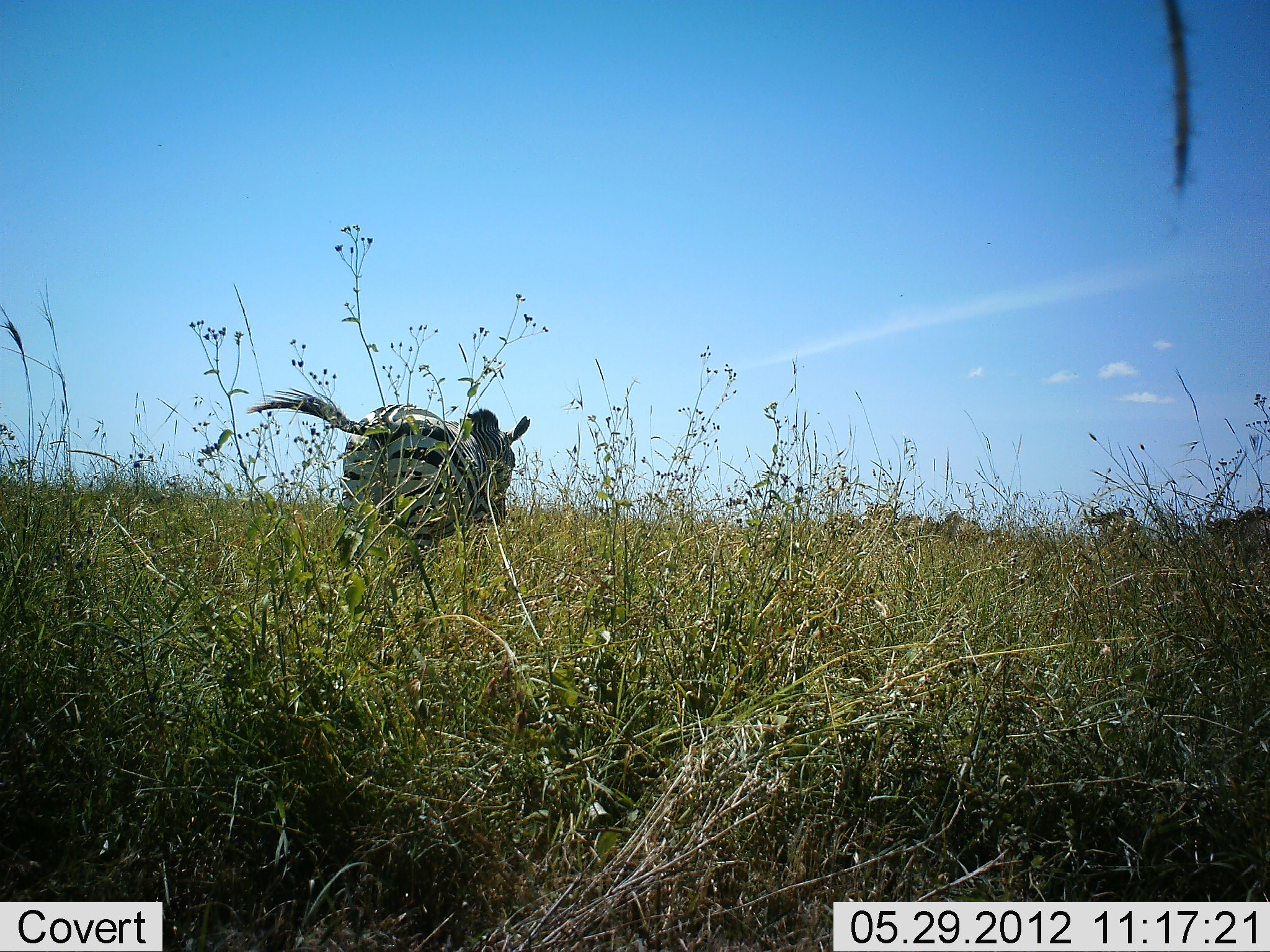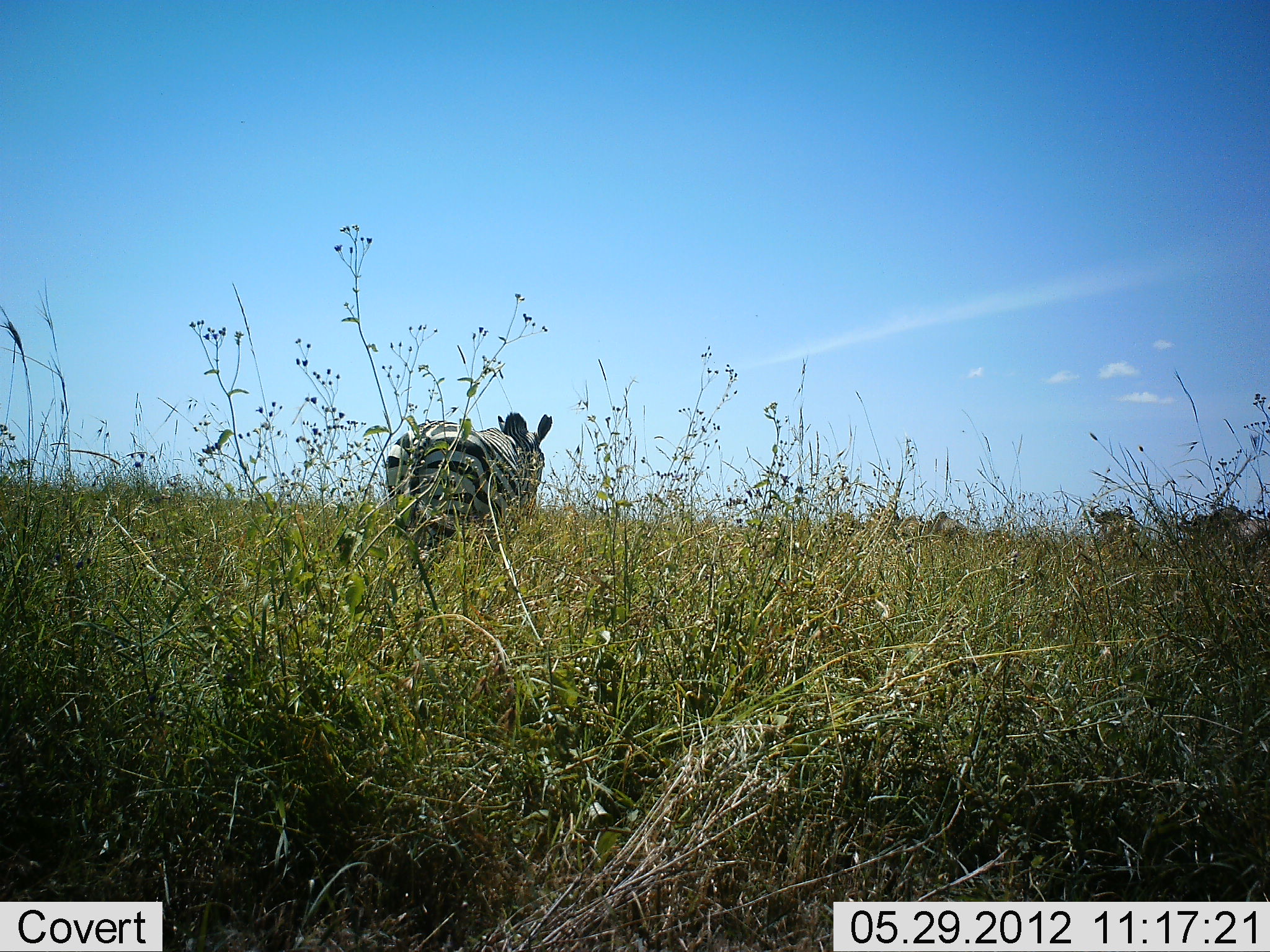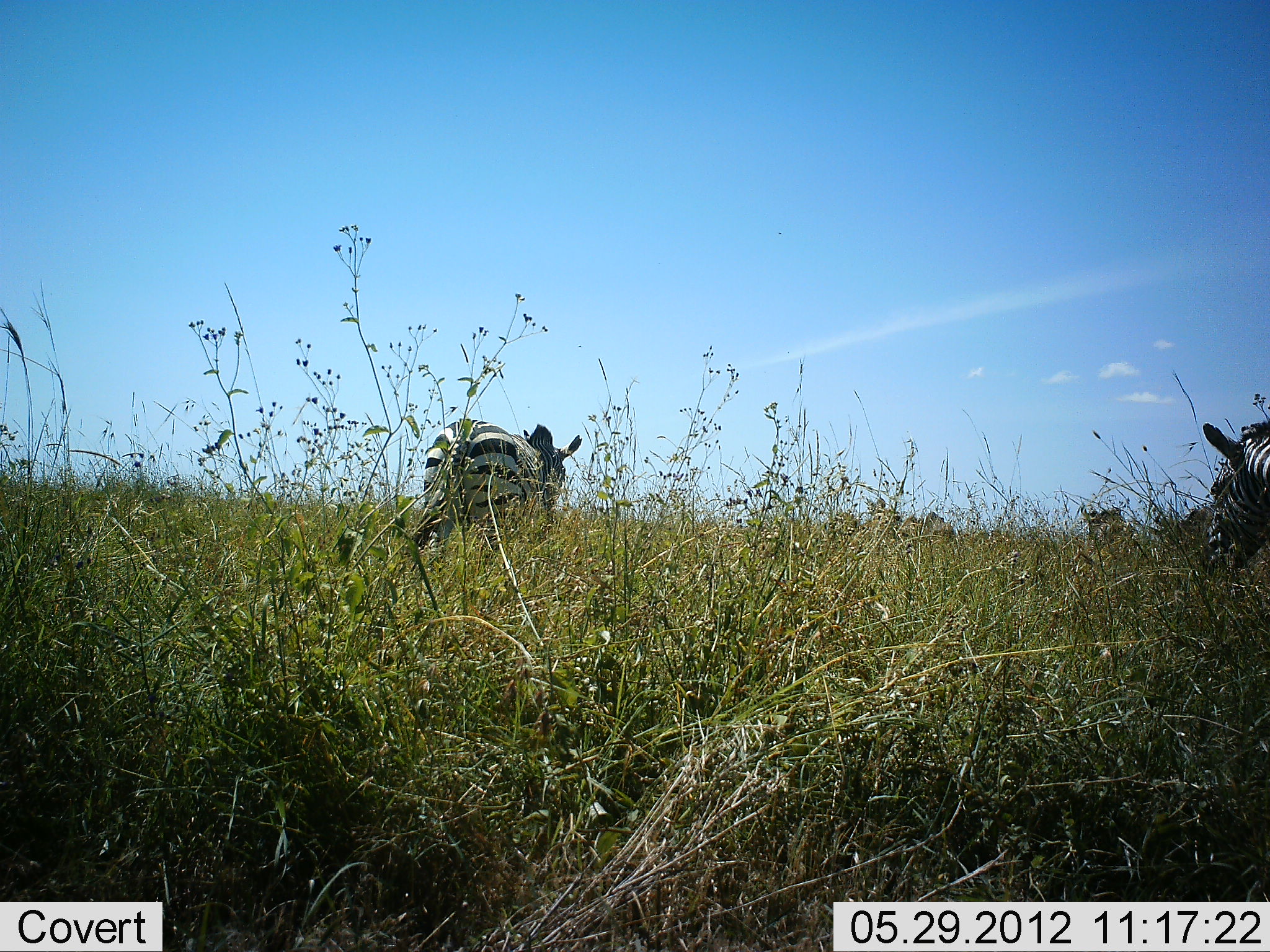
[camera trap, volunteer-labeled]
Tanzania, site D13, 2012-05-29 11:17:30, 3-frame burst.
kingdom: Animalia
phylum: Chordata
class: Mammalia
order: Artiodactyla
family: Bovidae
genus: Connochaetes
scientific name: Connochaetes taurinus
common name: blue wildebeest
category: wildebeest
Wildebeest (blue wildebeest) (Connochaetes taurinus), count 4. Behavior (volunteer vote fractions): standing 44%, resting 0%, moving 56%, interacting 0%. Young present (vote fraction): 0%. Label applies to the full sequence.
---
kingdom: Animalia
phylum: Chordata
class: Mammalia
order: Perissodactyla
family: Equidae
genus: Equus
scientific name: Equus quagga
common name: plains zebra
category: zebra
Zebra (plains zebra) (Equus quagga), count 2. Behavior (volunteer vote fractions): standing 30%, resting 0%, moving 85%, interacting 0%. Young present (vote fraction): 0%. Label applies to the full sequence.